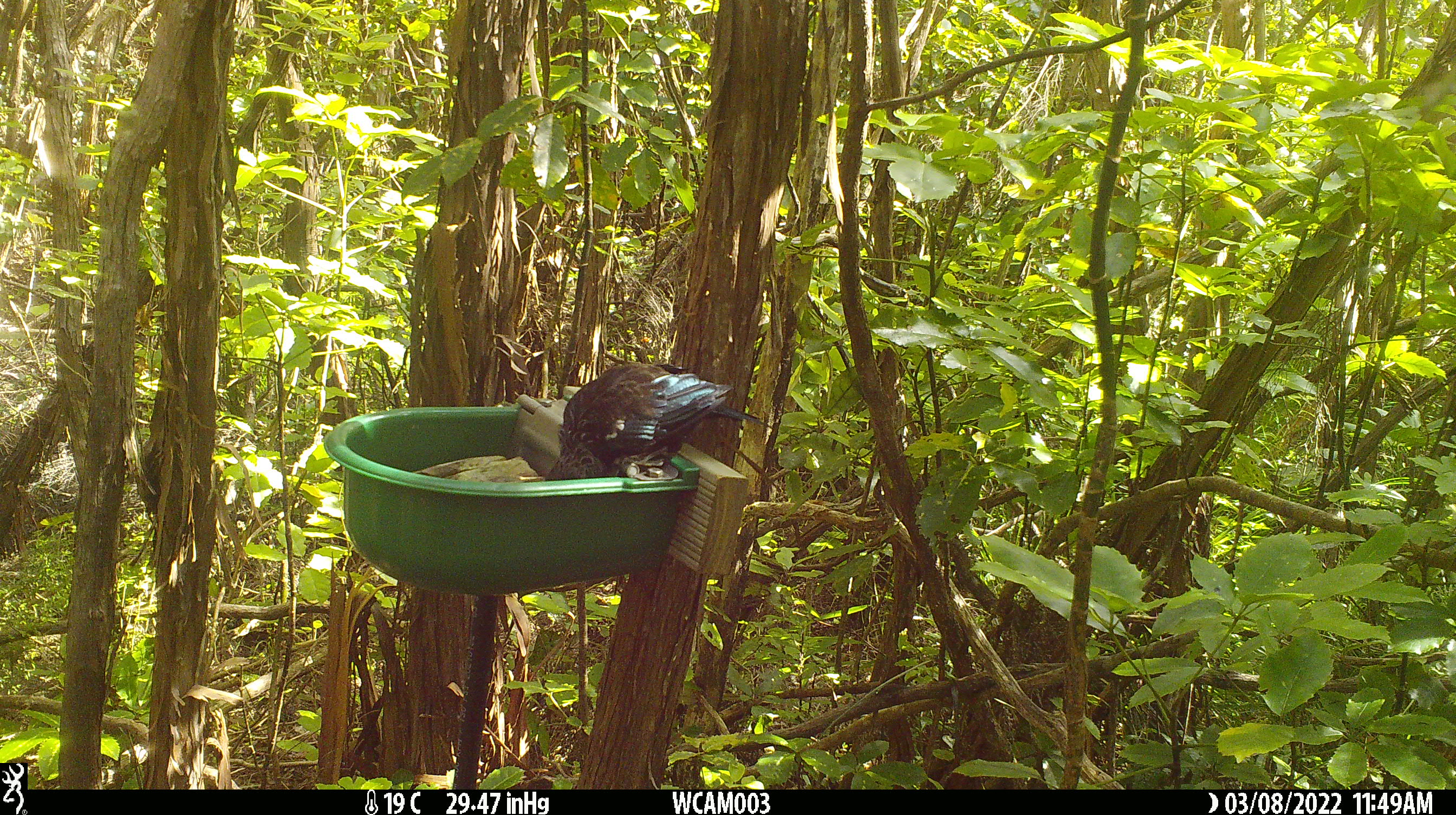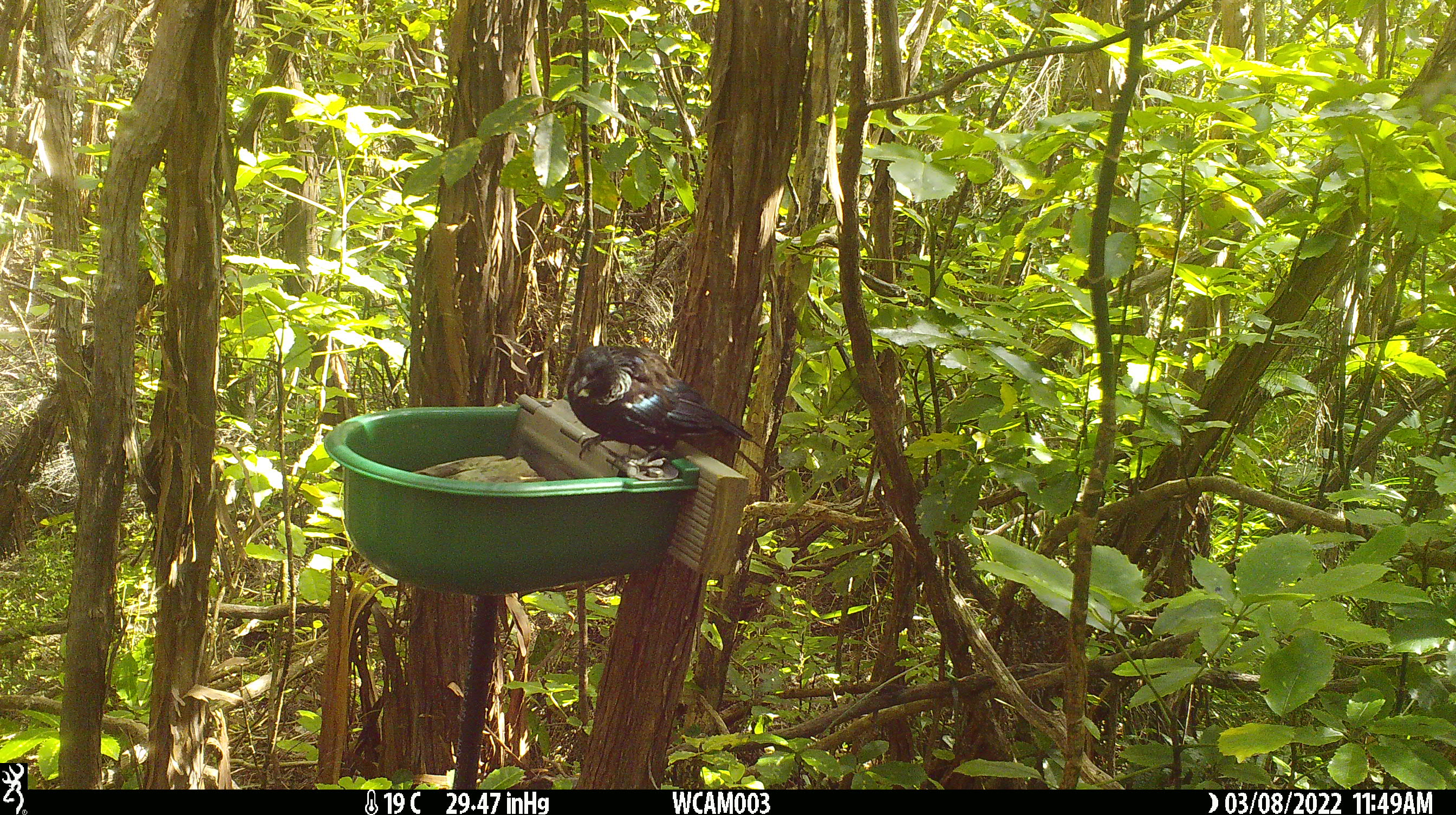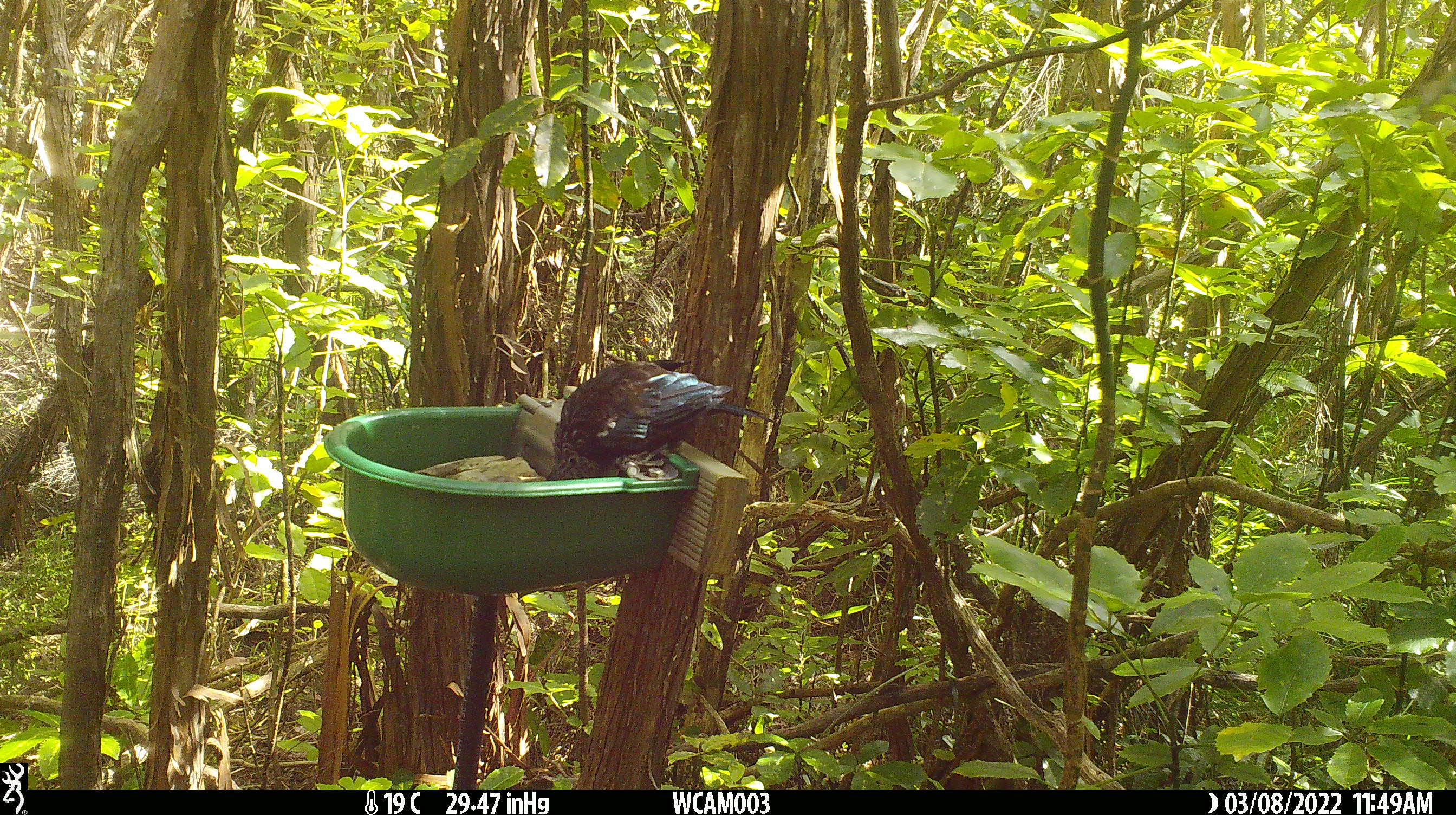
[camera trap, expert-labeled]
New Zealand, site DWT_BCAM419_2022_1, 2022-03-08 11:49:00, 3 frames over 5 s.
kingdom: Animalia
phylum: Chordata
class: Aves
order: Passeriformes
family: Meliphagidae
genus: Prosthemadera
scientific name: Prosthemadera novaeseelandiae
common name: tui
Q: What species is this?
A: Tui (Prosthemadera novaeseelandiae).